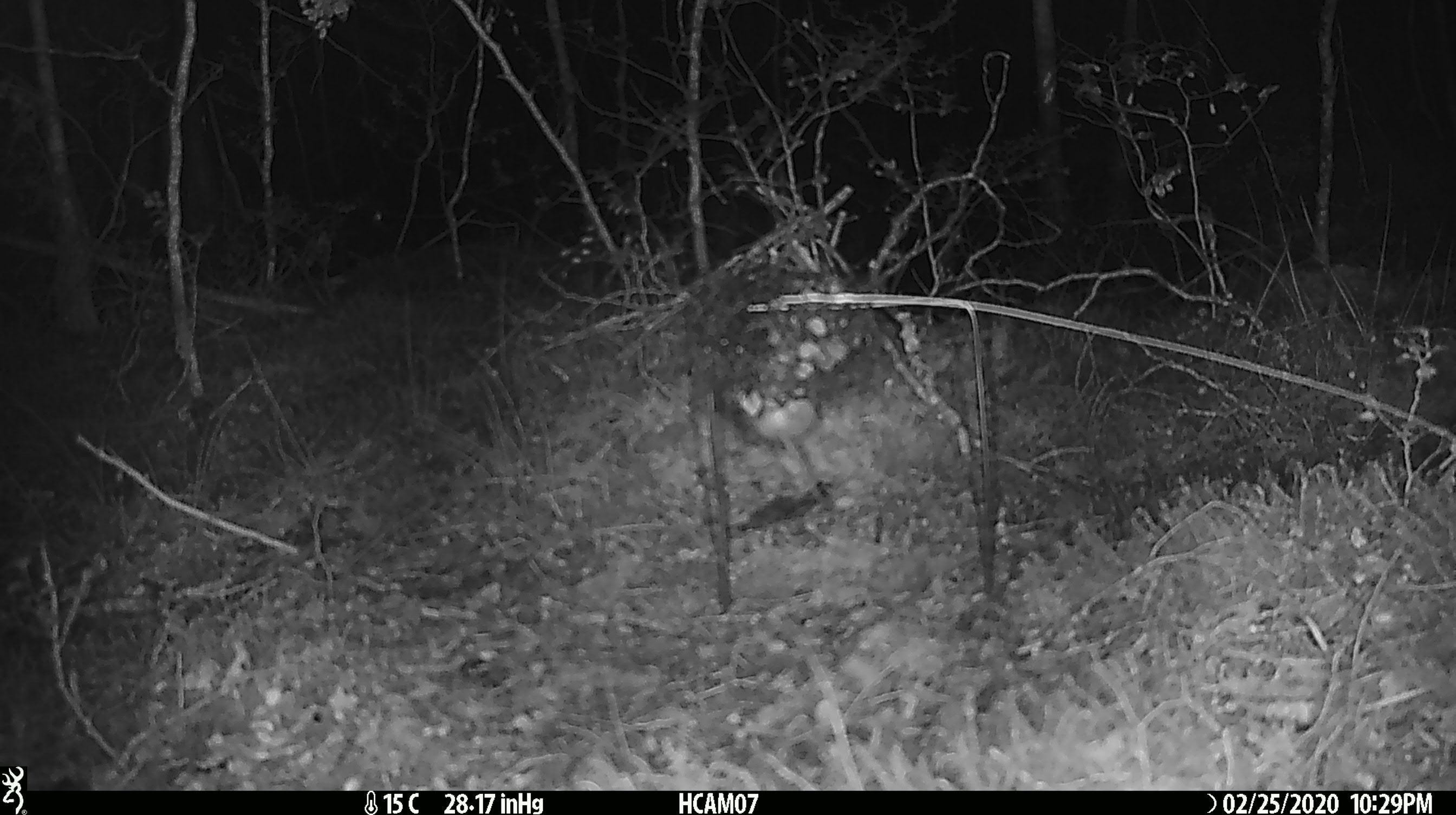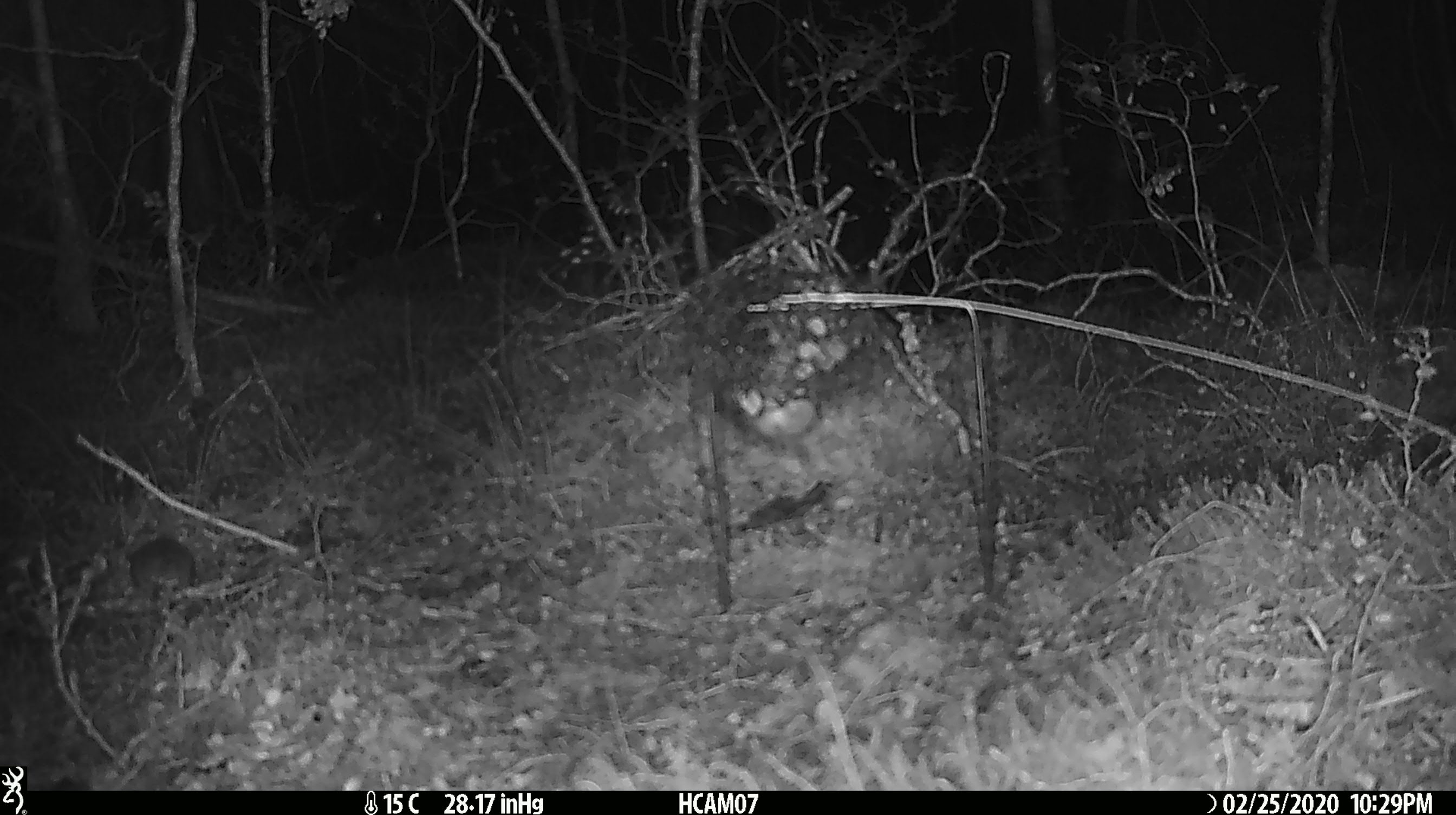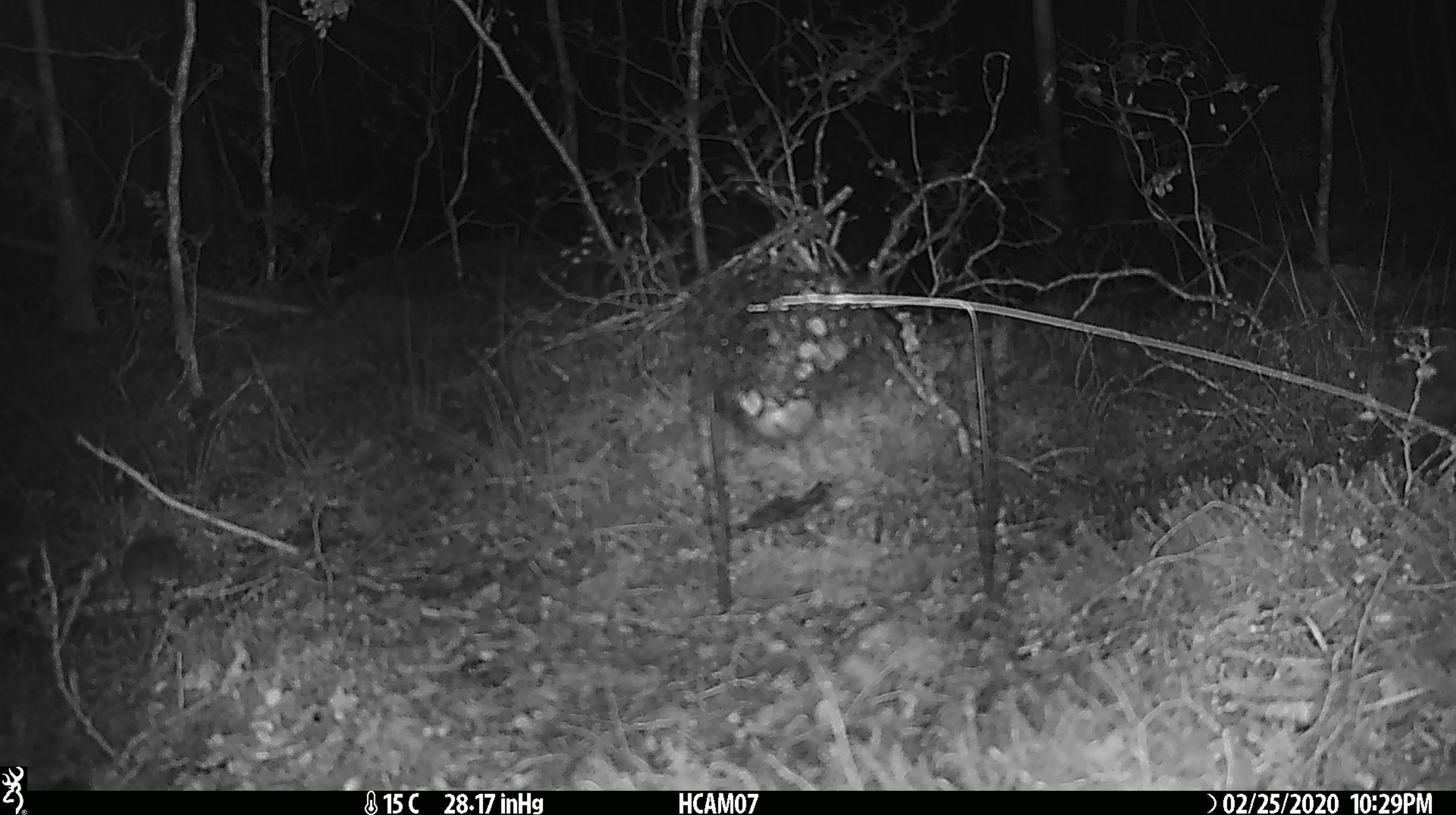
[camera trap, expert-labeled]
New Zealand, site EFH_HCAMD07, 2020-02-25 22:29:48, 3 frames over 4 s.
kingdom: Animalia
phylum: Chordata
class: Mammalia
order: Rodentia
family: Muridae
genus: Mus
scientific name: Mus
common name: mouse